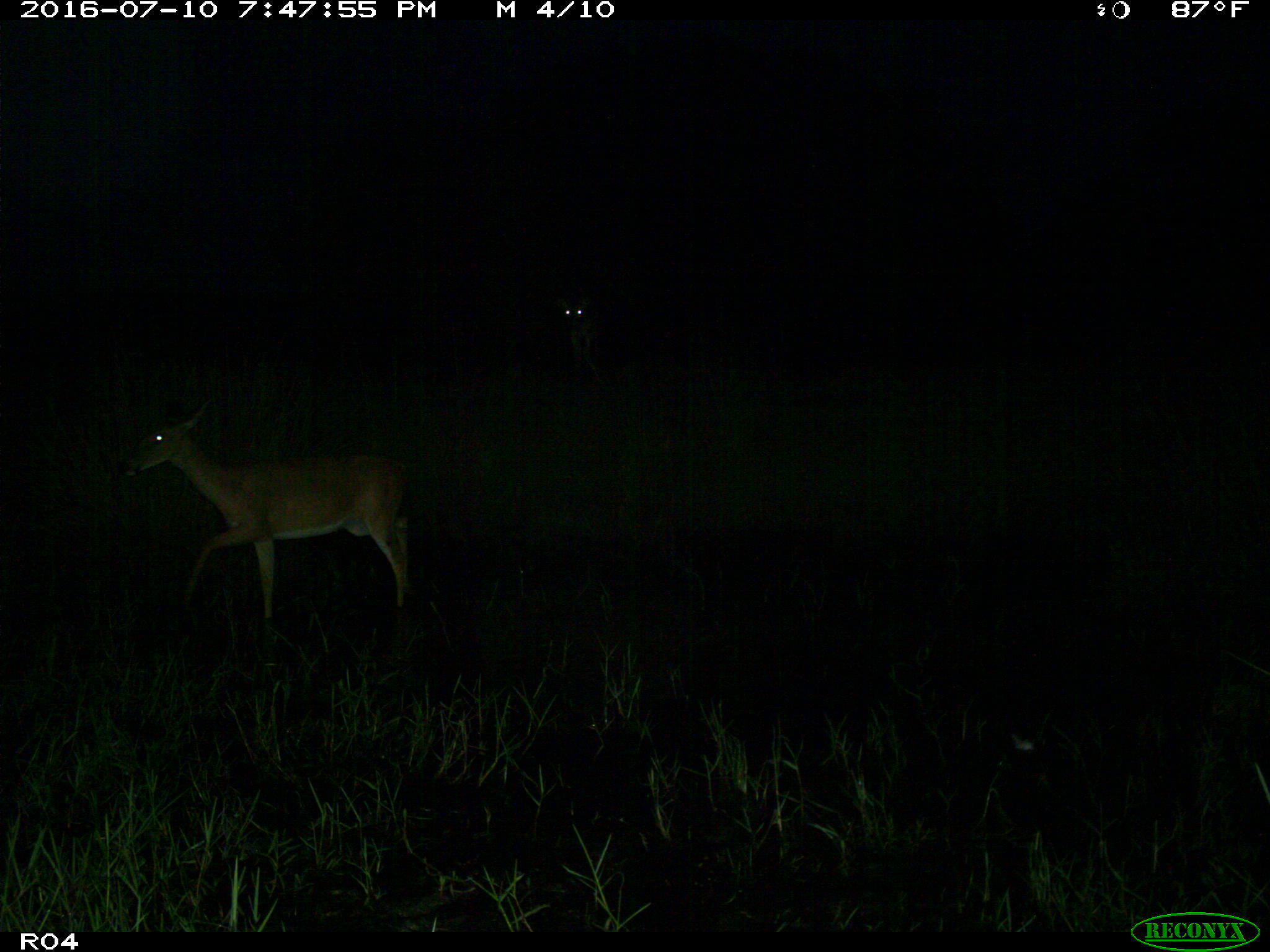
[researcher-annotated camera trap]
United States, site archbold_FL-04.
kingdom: Animalia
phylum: Chordata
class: Mammalia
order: Artiodactyla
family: Cervidae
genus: Odocoileus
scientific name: Odocoileus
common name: deer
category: unidentified deer